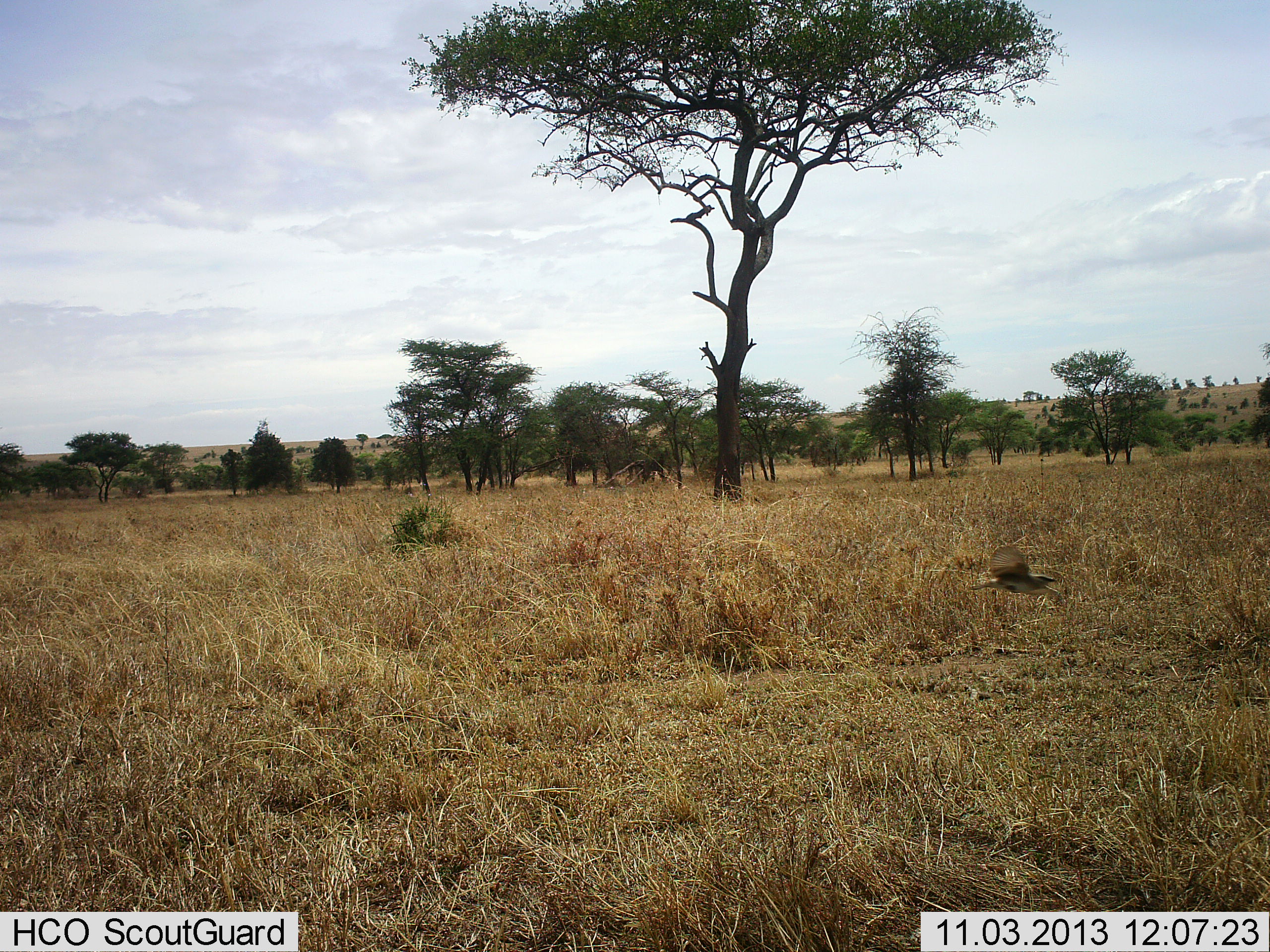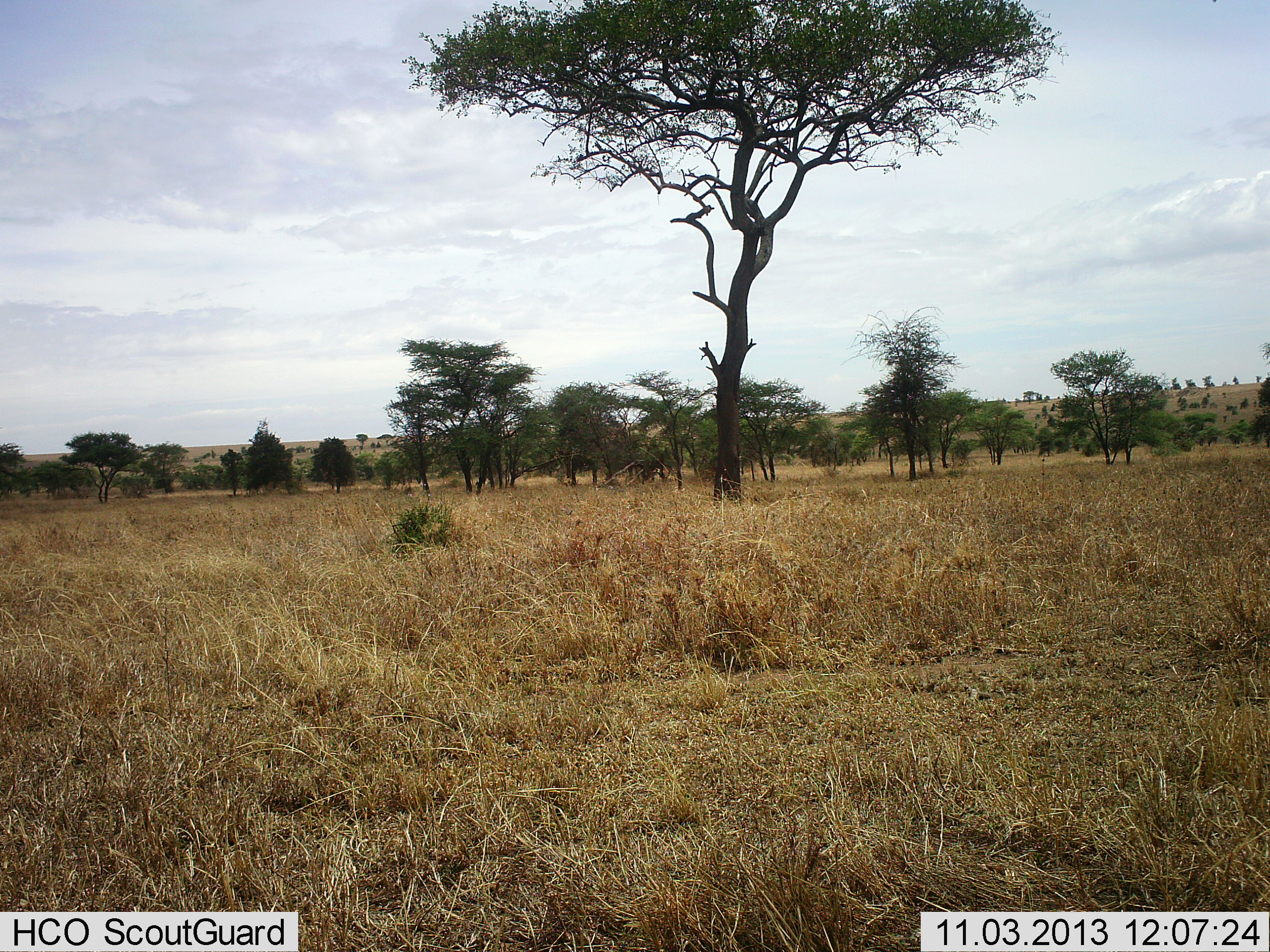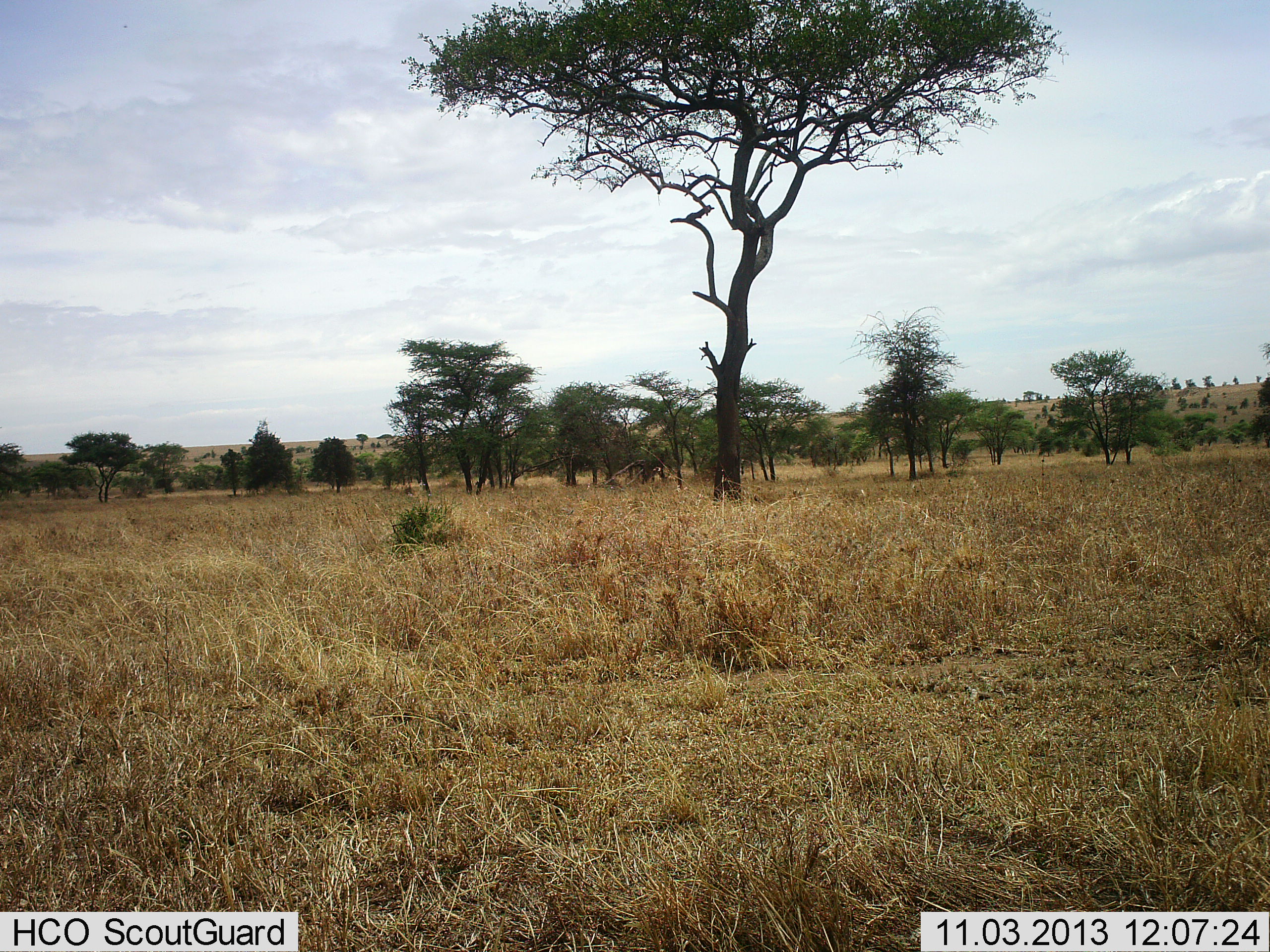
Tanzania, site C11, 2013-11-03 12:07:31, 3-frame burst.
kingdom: Animalia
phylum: Chordata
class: Aves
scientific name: Aves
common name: bird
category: otherbird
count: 1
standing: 0%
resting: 0%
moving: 100%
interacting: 0%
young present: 0%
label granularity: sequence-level